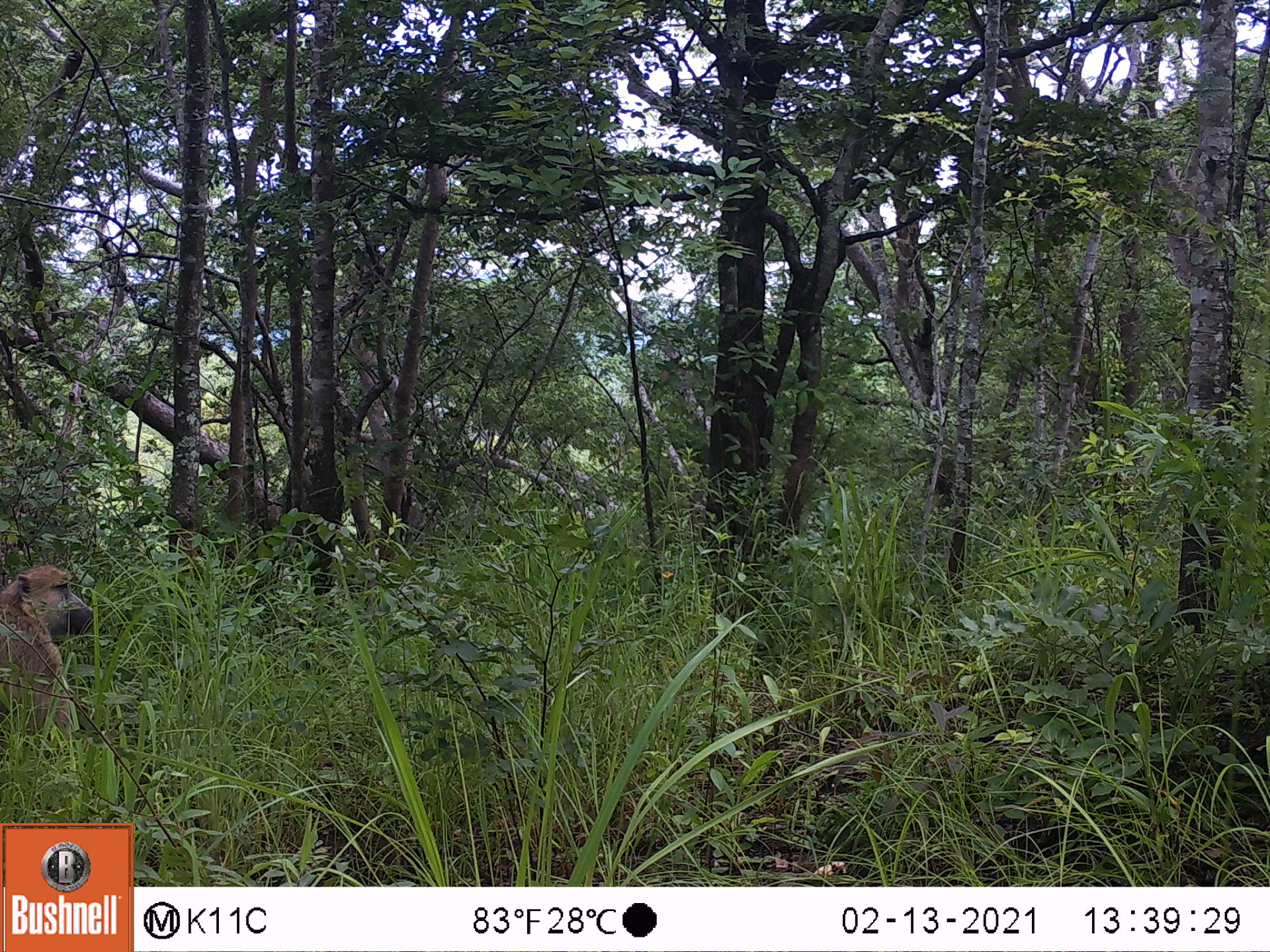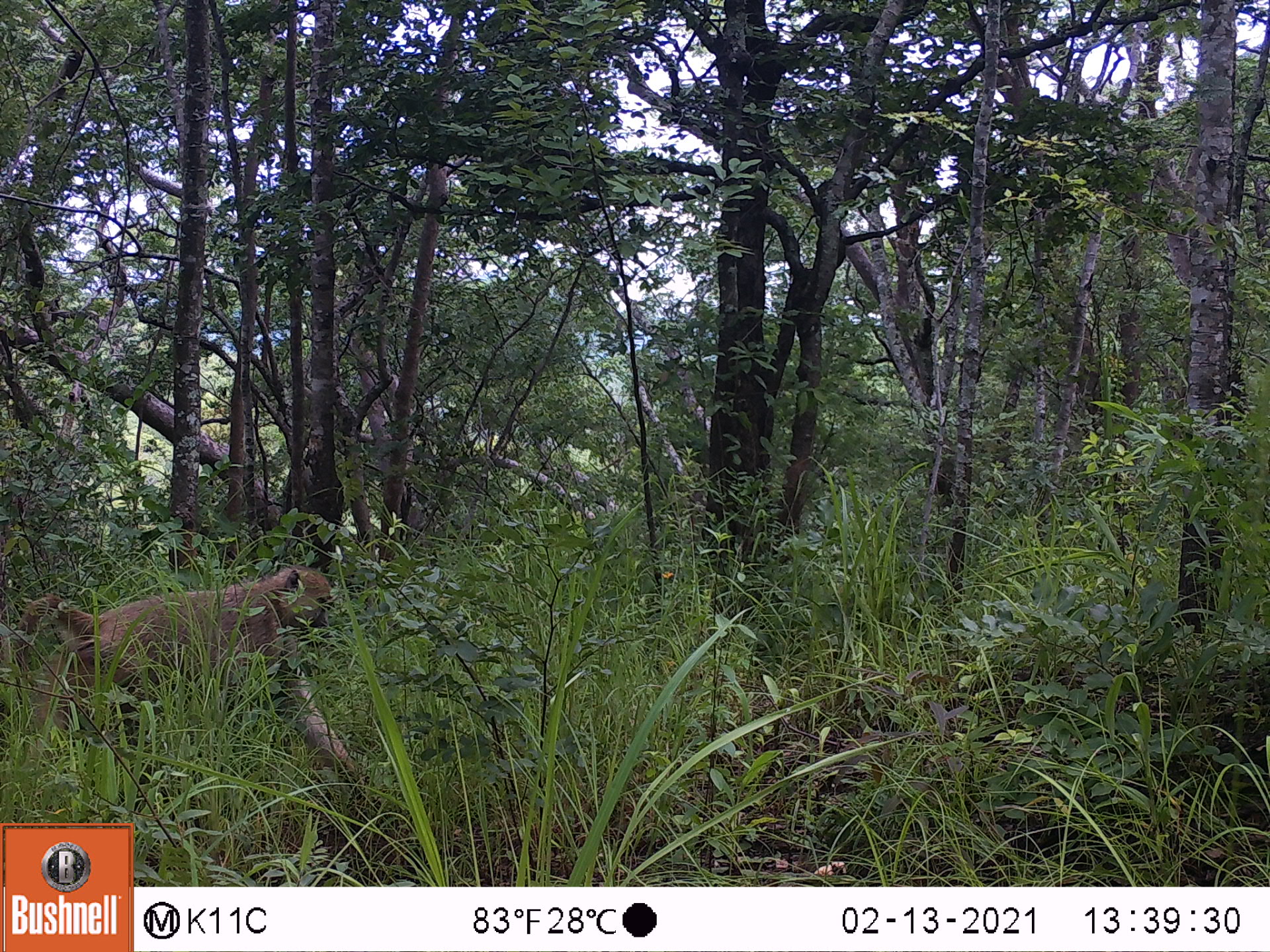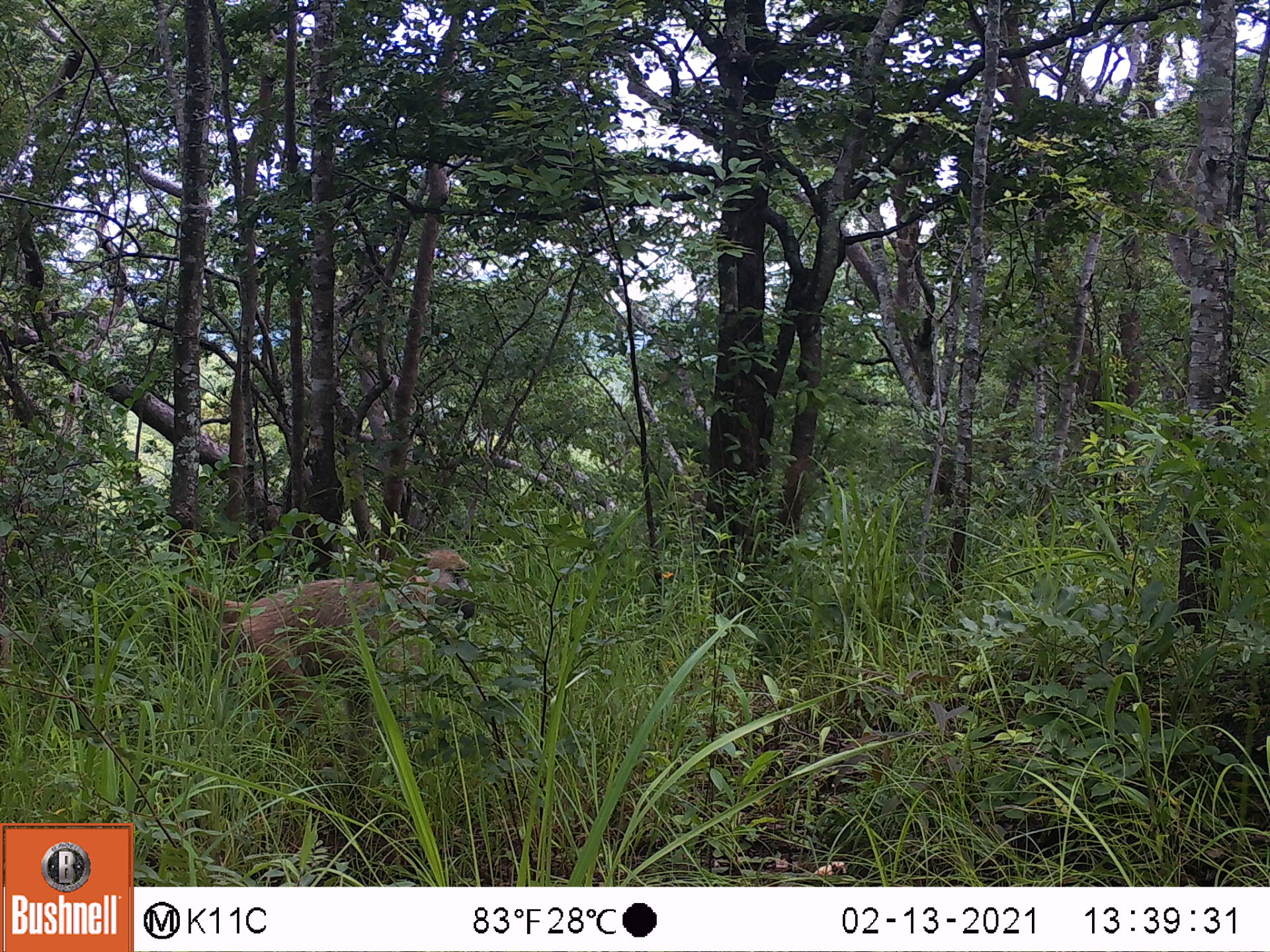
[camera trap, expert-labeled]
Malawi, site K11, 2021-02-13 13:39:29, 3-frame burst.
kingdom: Animalia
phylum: Chordata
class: Mammalia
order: Primates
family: Cercopithecidae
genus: Papio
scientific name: Papio cynocephalus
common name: yellow baboon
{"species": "yellow baboon (Papio cynocephalus)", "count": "1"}